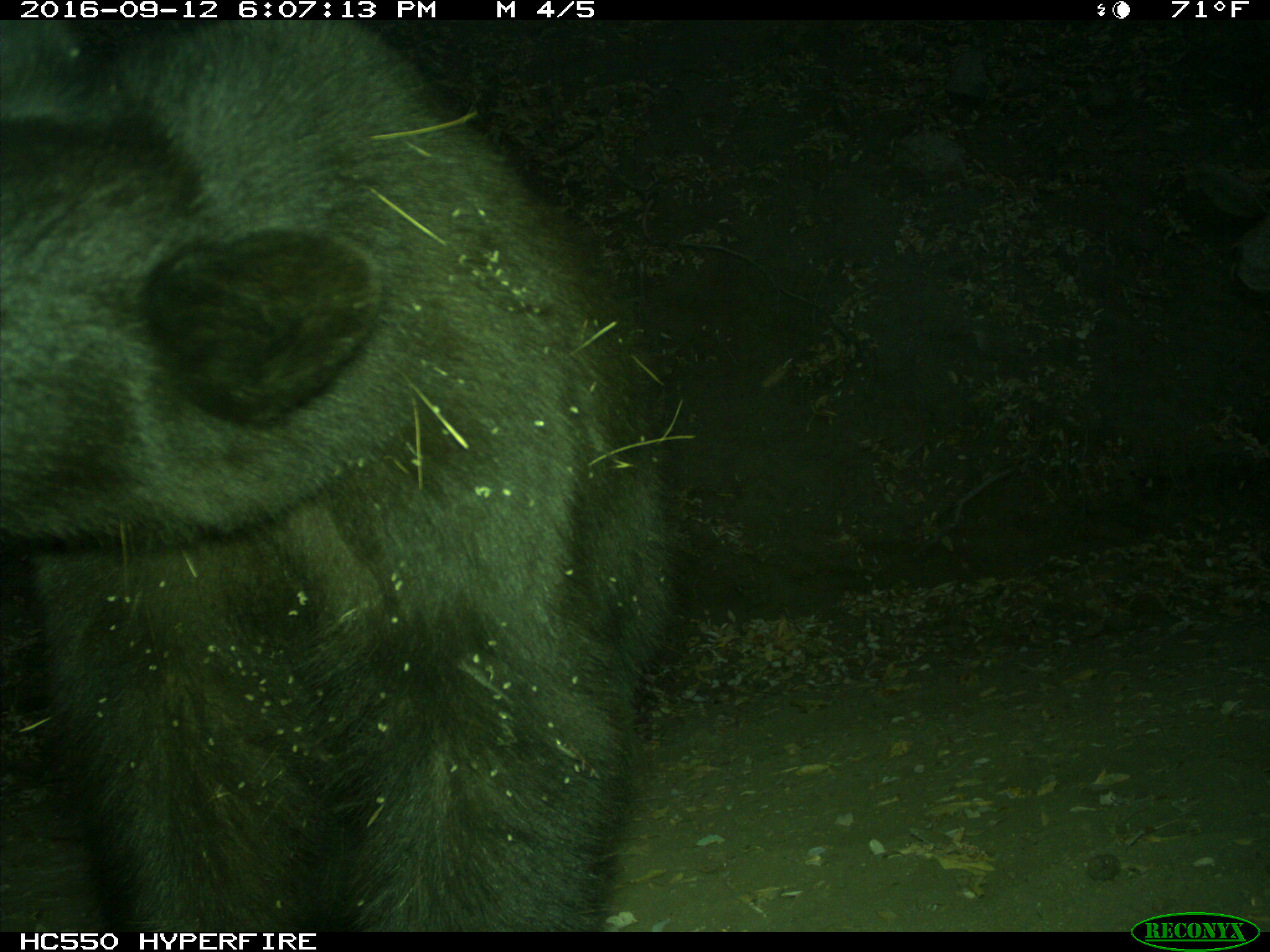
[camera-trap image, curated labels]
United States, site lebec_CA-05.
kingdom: Animalia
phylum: Chordata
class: Mammalia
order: Carnivora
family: Ursidae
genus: Ursus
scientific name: Ursus americanus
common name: american black bear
Ursus americanus (american black bear).